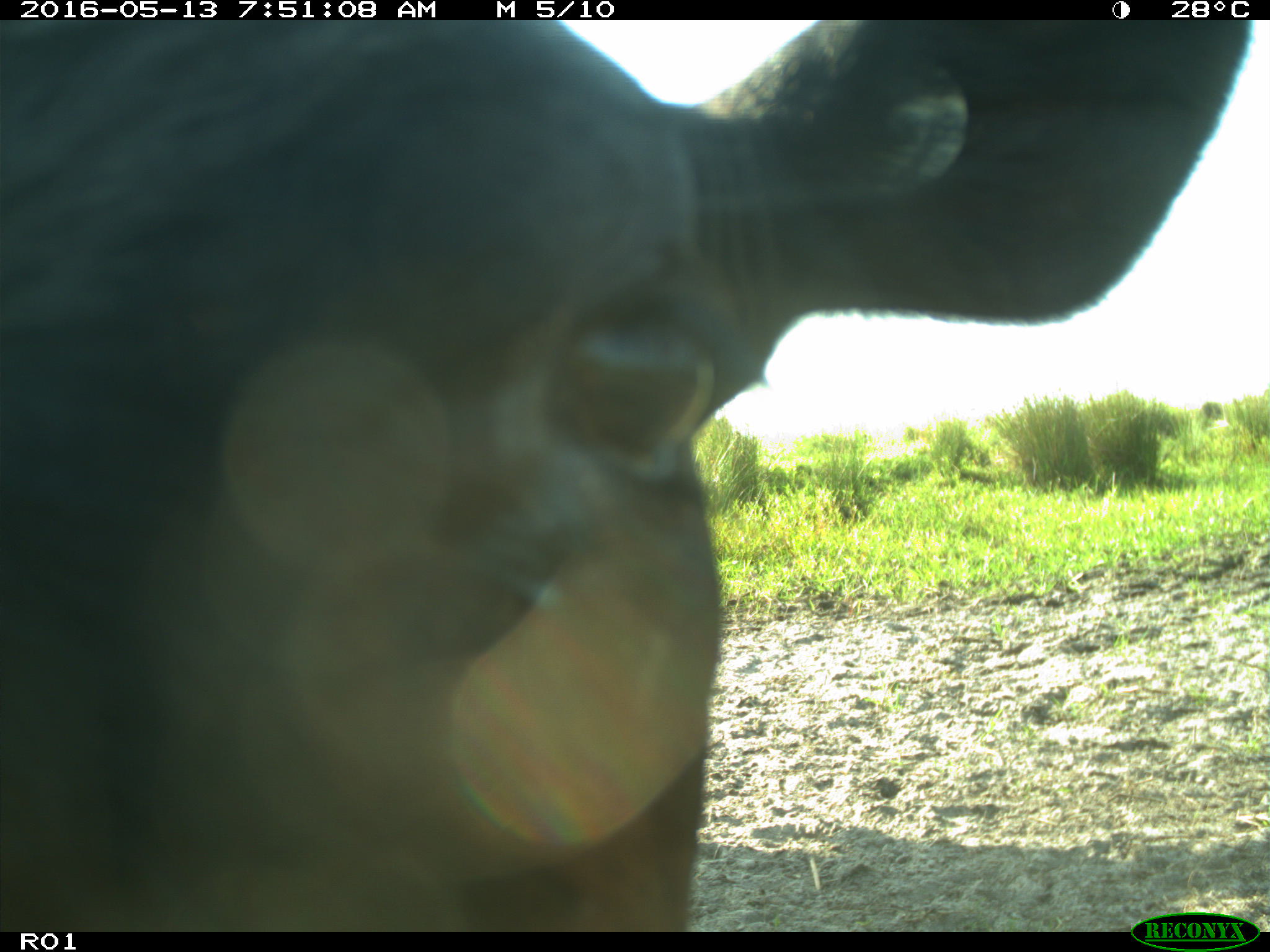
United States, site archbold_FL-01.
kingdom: Animalia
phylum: Chordata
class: Mammalia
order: Artiodactyla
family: Bovidae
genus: Bos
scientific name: Bos taurus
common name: domestic cow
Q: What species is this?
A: Bos taurus (domestic cow).